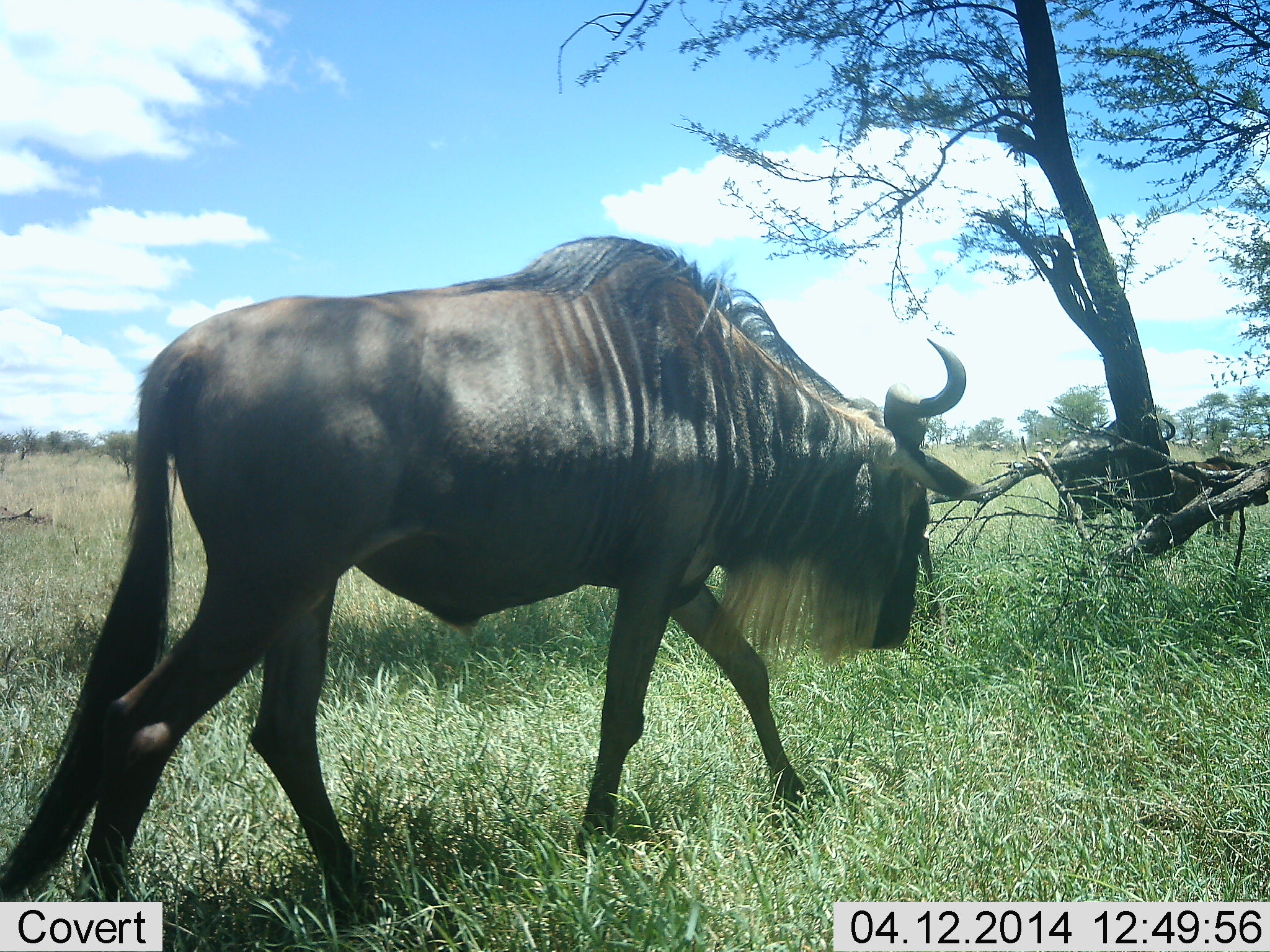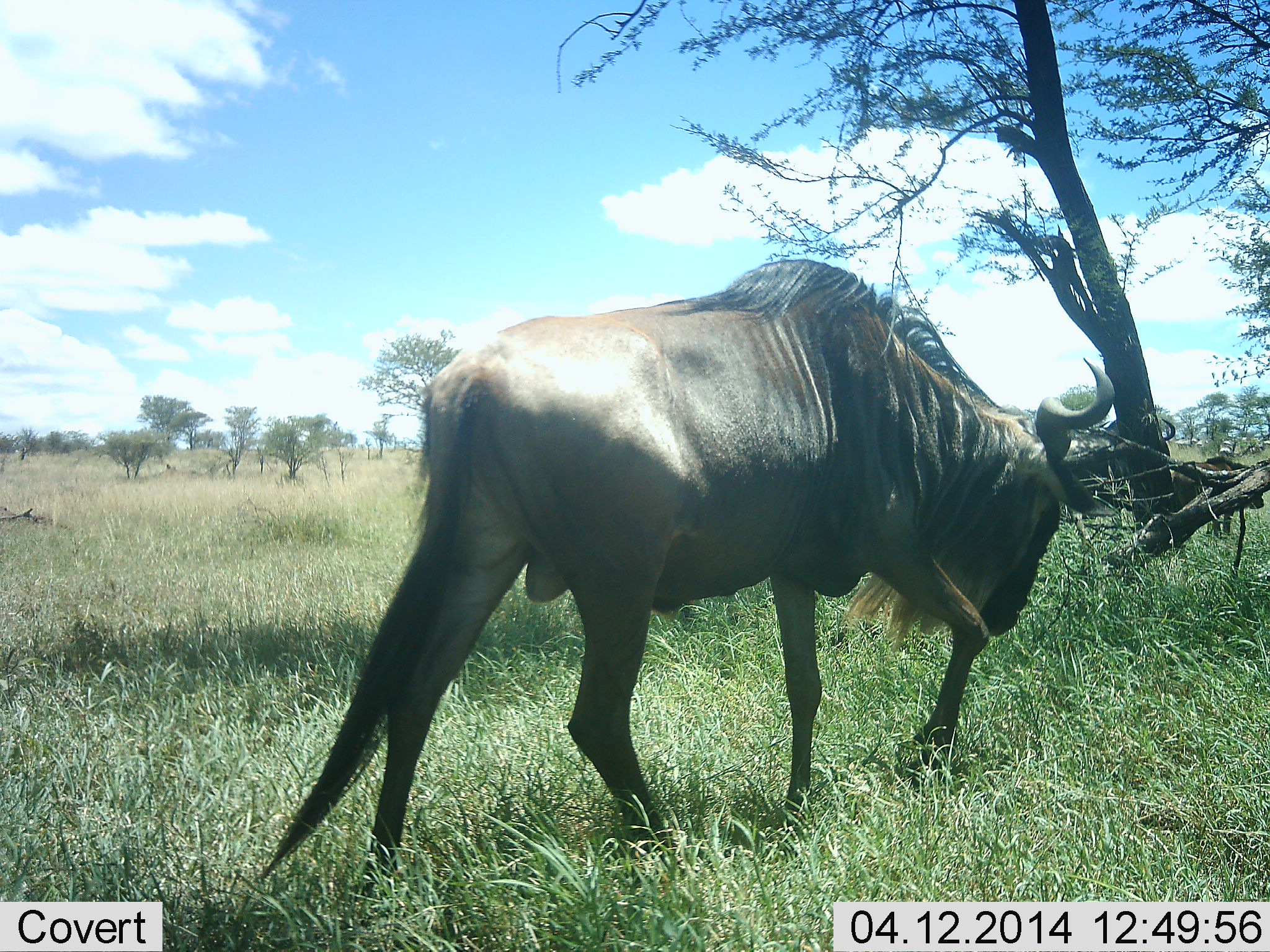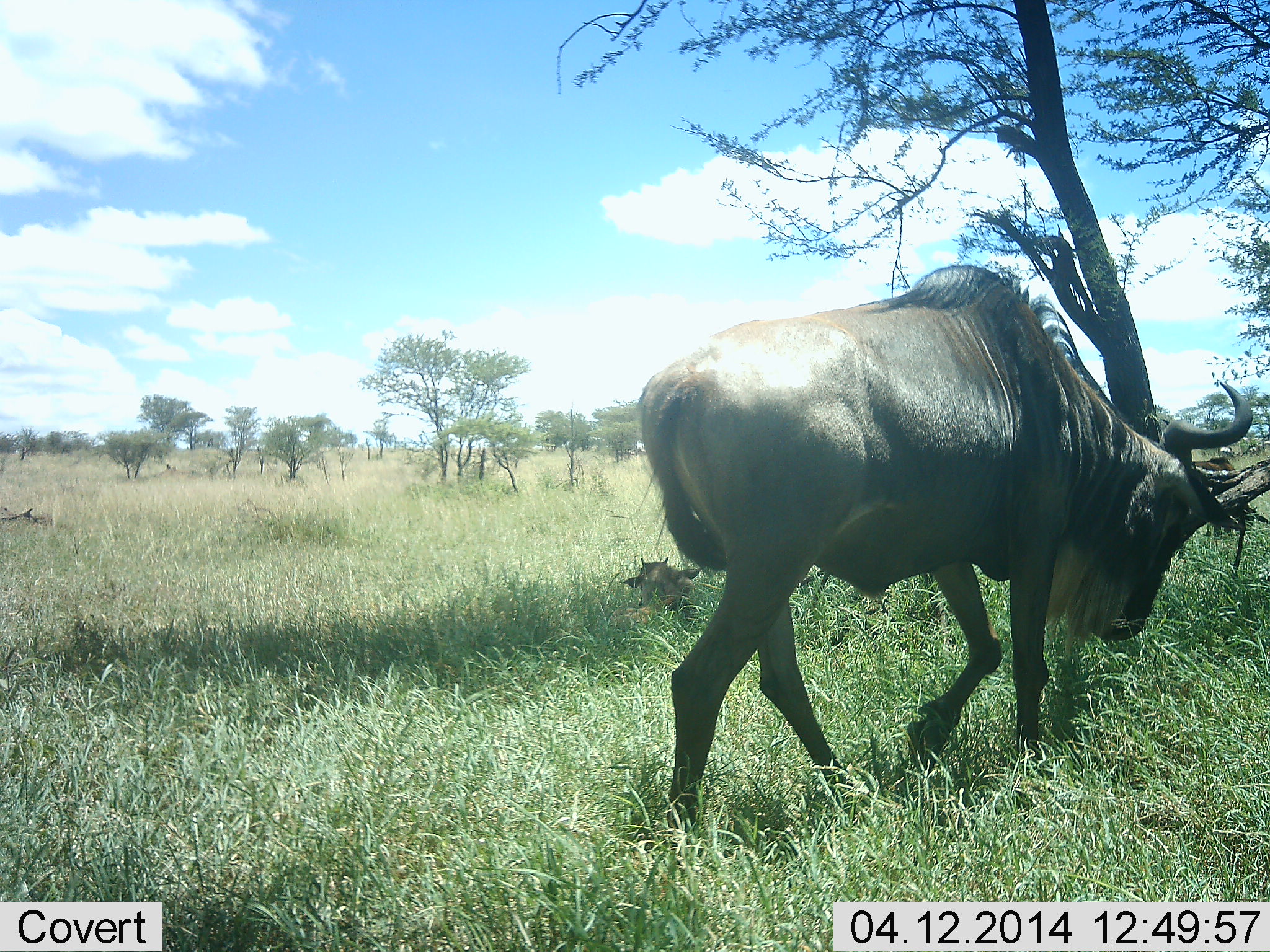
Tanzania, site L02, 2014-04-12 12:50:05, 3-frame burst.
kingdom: Animalia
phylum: Chordata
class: Mammalia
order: Artiodactyla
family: Bovidae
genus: Connochaetes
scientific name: Connochaetes taurinus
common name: blue wildebeest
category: wildebeest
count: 1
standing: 0%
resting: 0%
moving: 100%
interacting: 0%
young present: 0%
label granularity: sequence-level